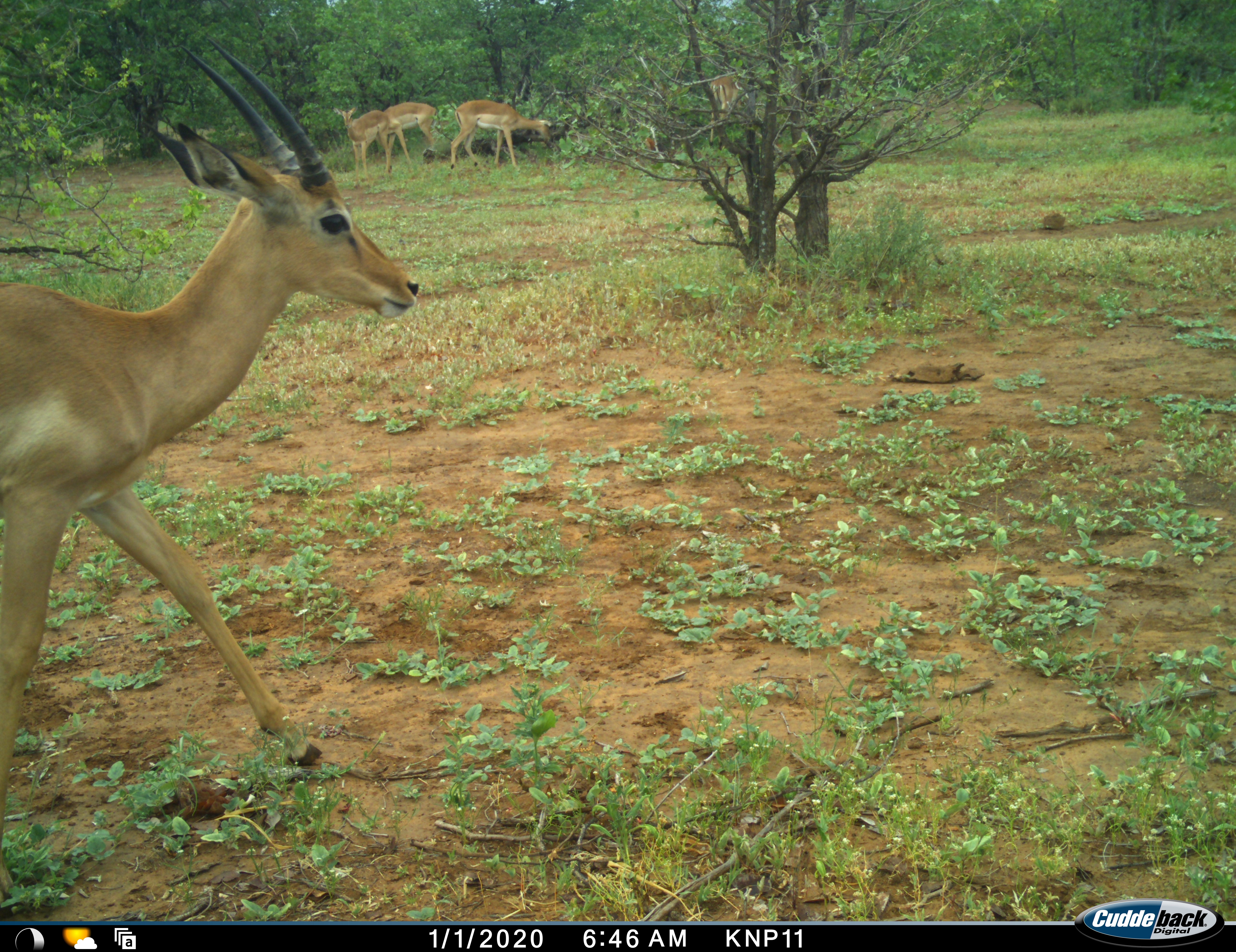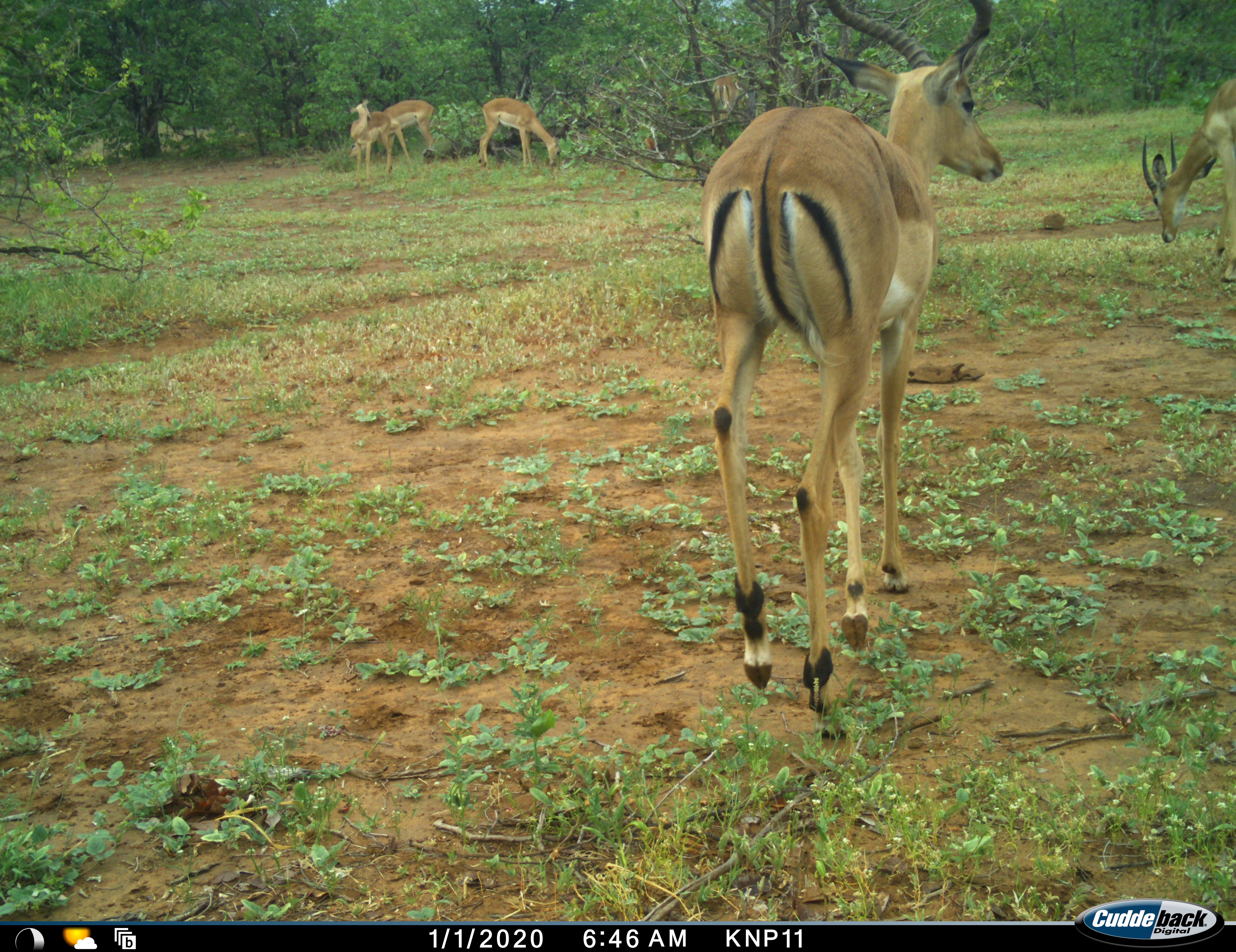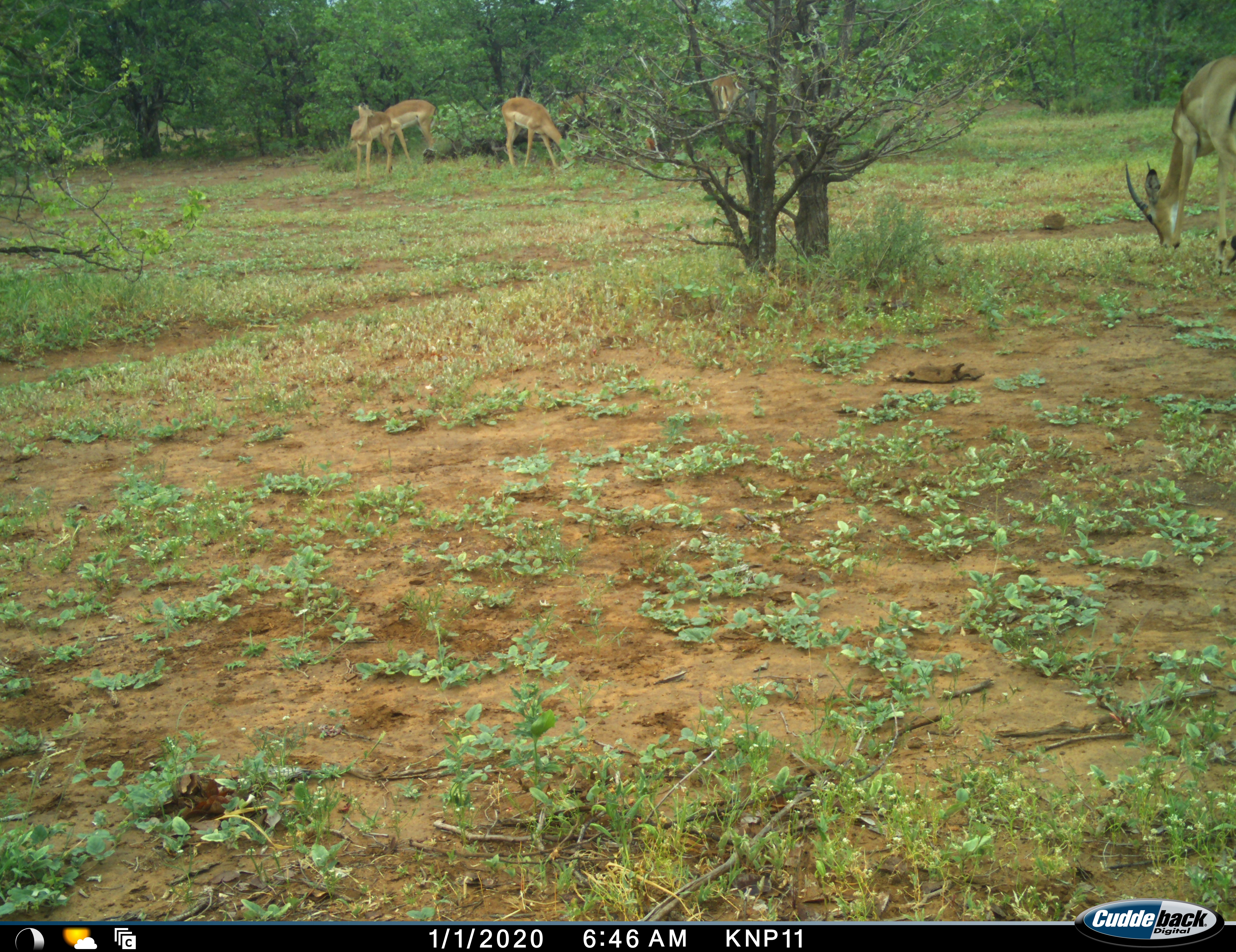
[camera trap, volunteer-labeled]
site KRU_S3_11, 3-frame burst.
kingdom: Animalia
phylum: Chordata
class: Mammalia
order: Artiodactyla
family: Bovidae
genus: Aepyceros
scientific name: Aepyceros melampus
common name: impala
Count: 7.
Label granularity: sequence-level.